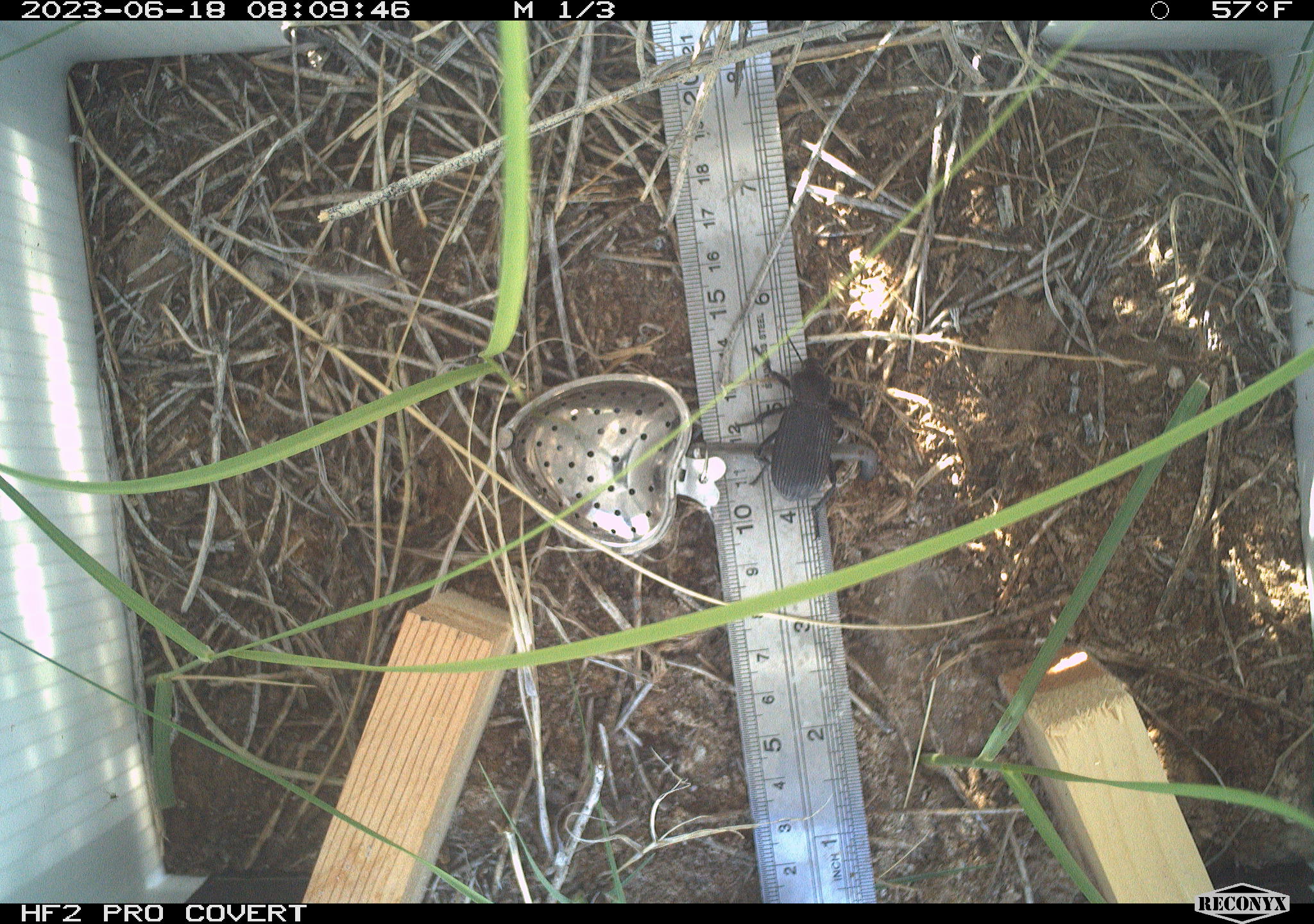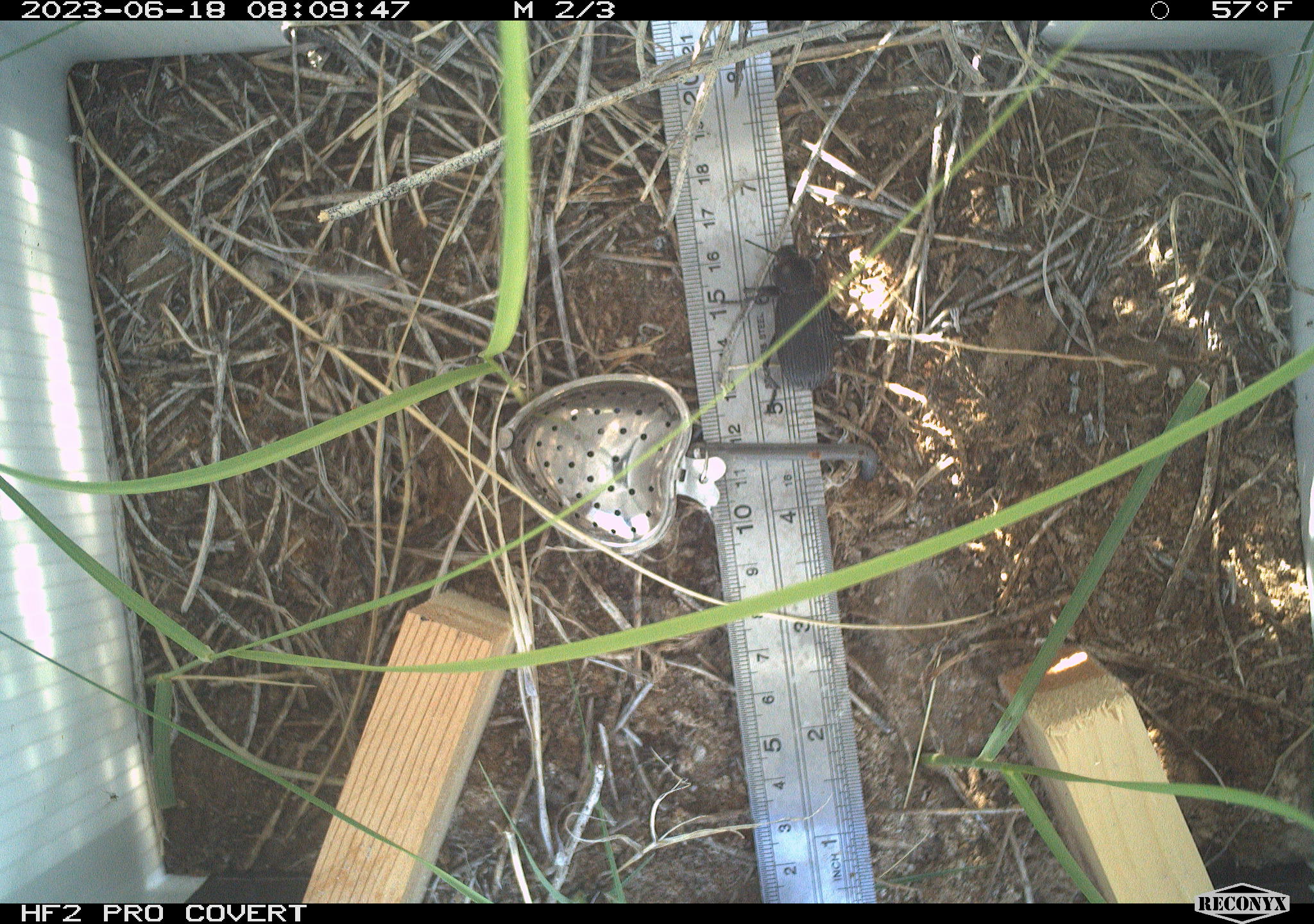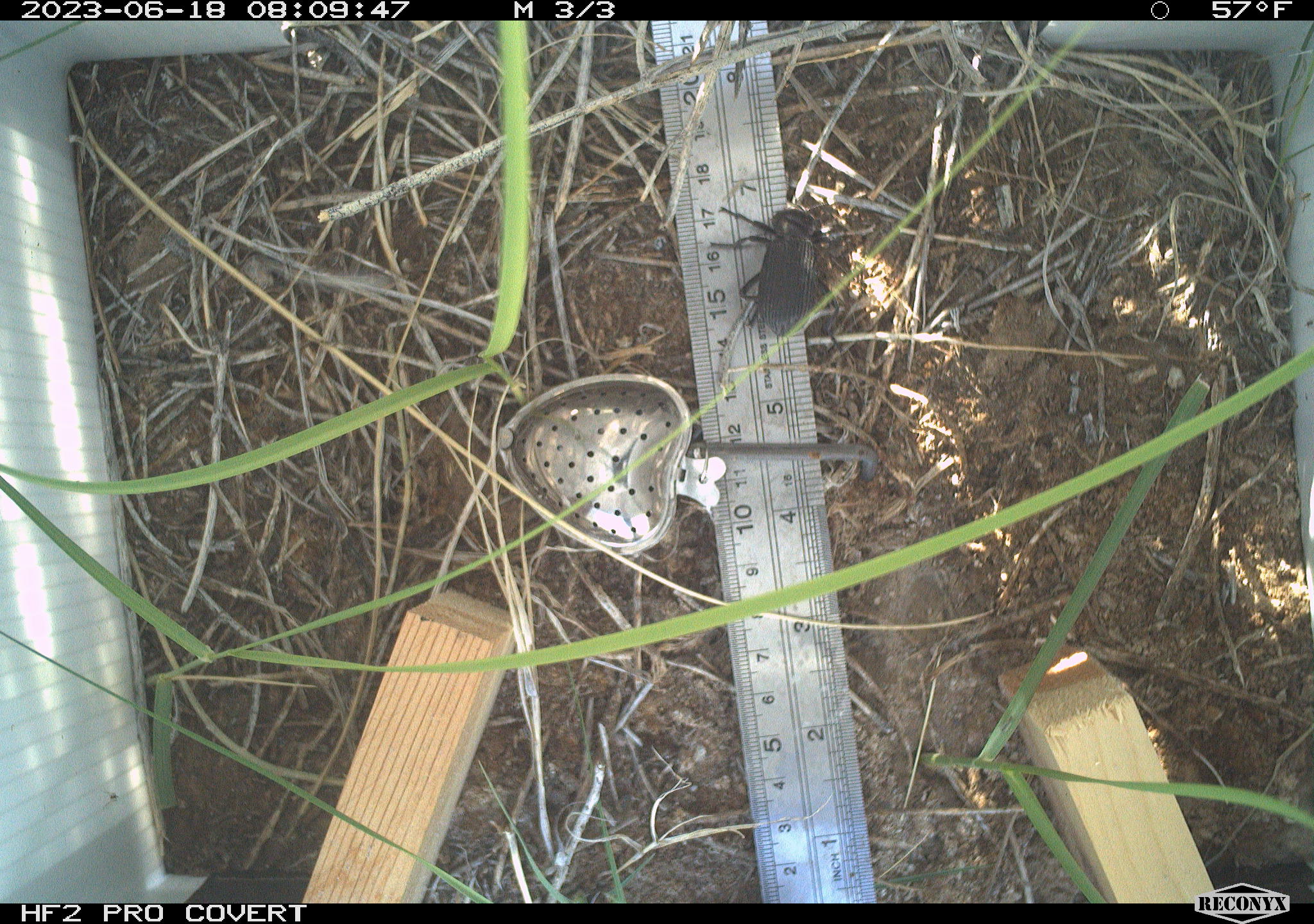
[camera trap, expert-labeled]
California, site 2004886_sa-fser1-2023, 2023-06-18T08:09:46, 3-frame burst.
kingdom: Animalia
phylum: Arthropoda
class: Insecta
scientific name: Insecta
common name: insect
Insect (Insecta).